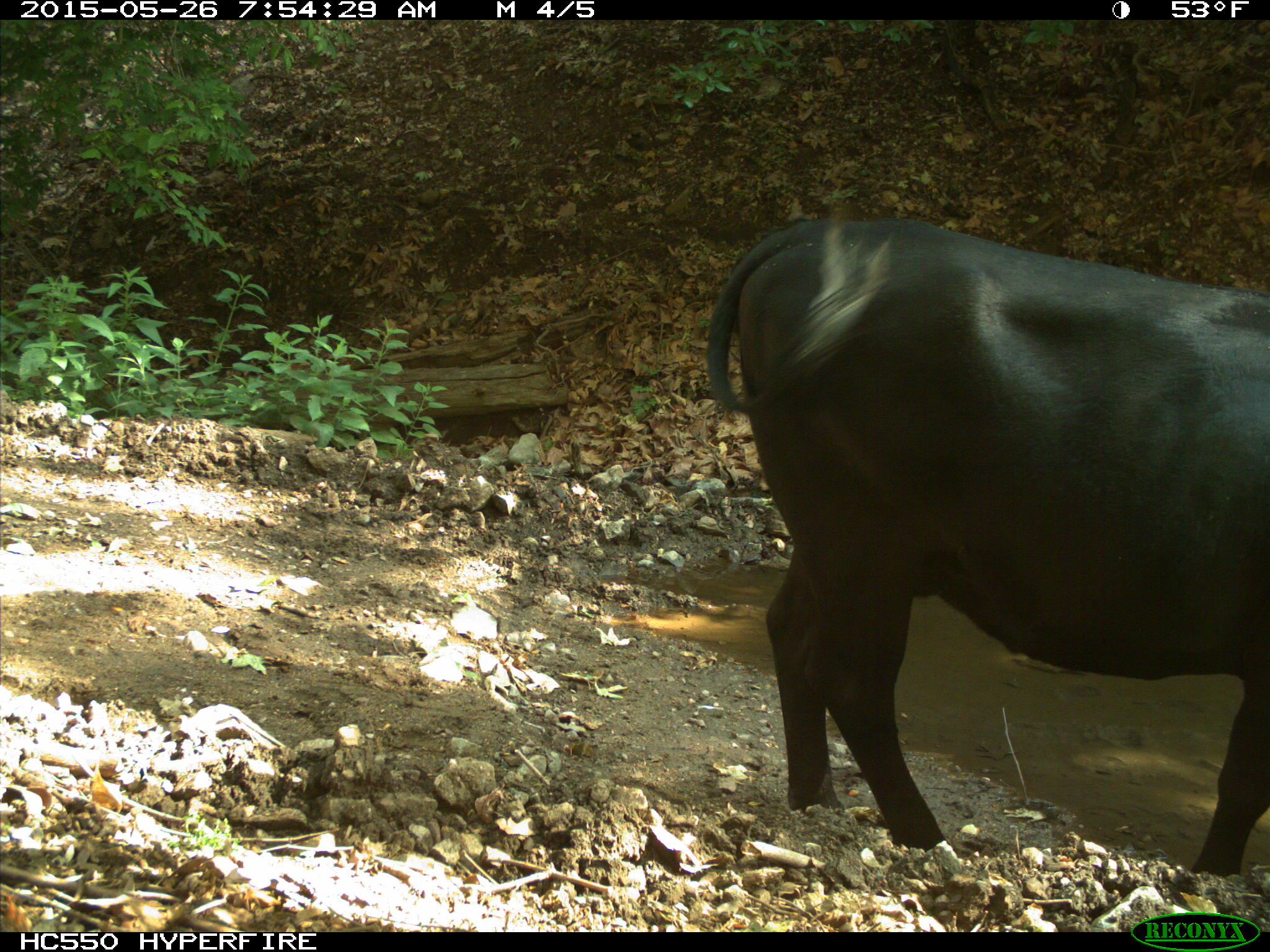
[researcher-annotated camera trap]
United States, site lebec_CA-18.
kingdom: Animalia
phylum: Chordata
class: Mammalia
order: Artiodactyla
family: Bovidae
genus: Bos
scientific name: Bos taurus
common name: domestic cow